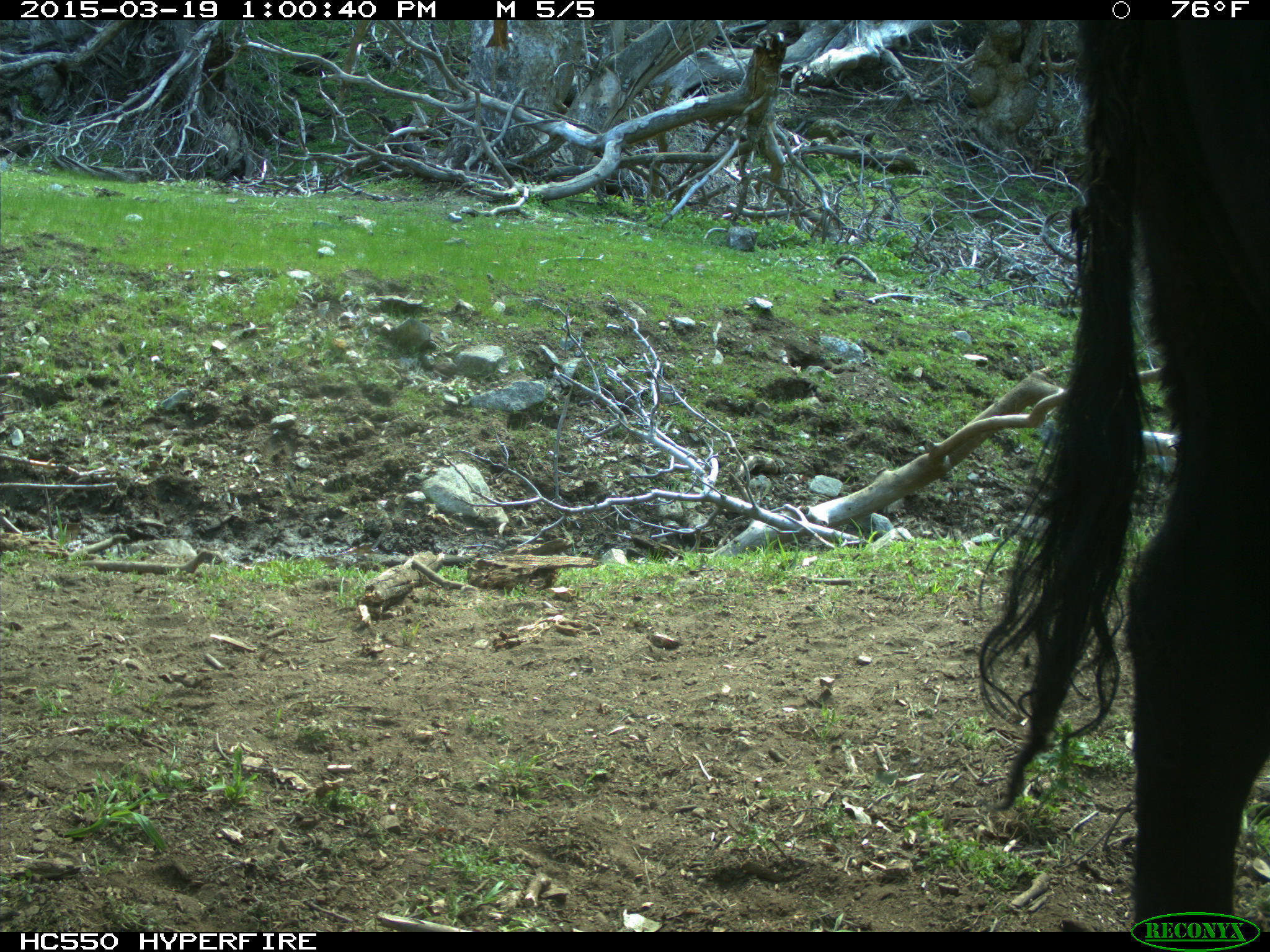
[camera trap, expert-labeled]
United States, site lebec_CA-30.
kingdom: Animalia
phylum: Chordata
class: Mammalia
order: Artiodactyla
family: Bovidae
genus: Bos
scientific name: Bos taurus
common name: domestic cow